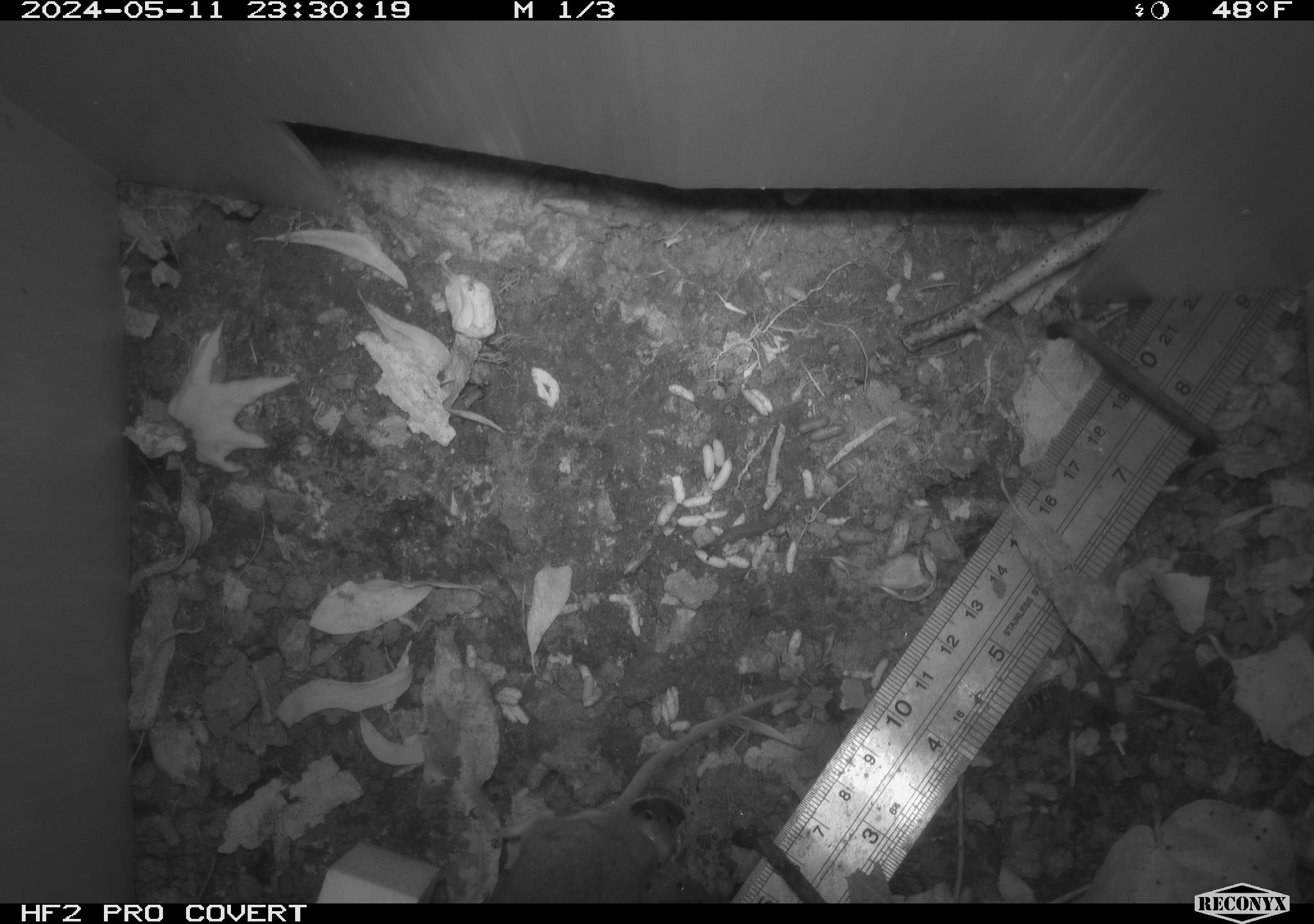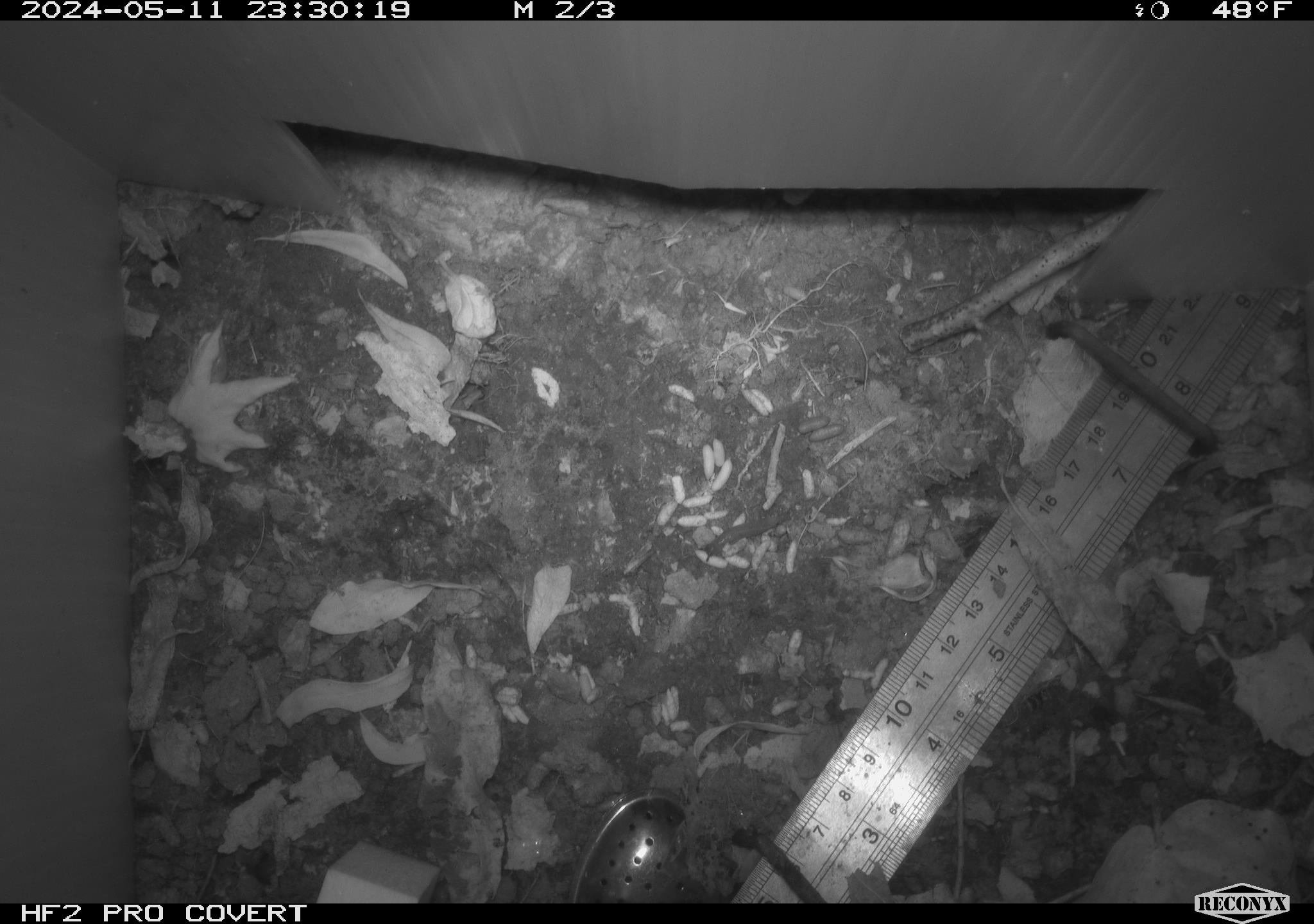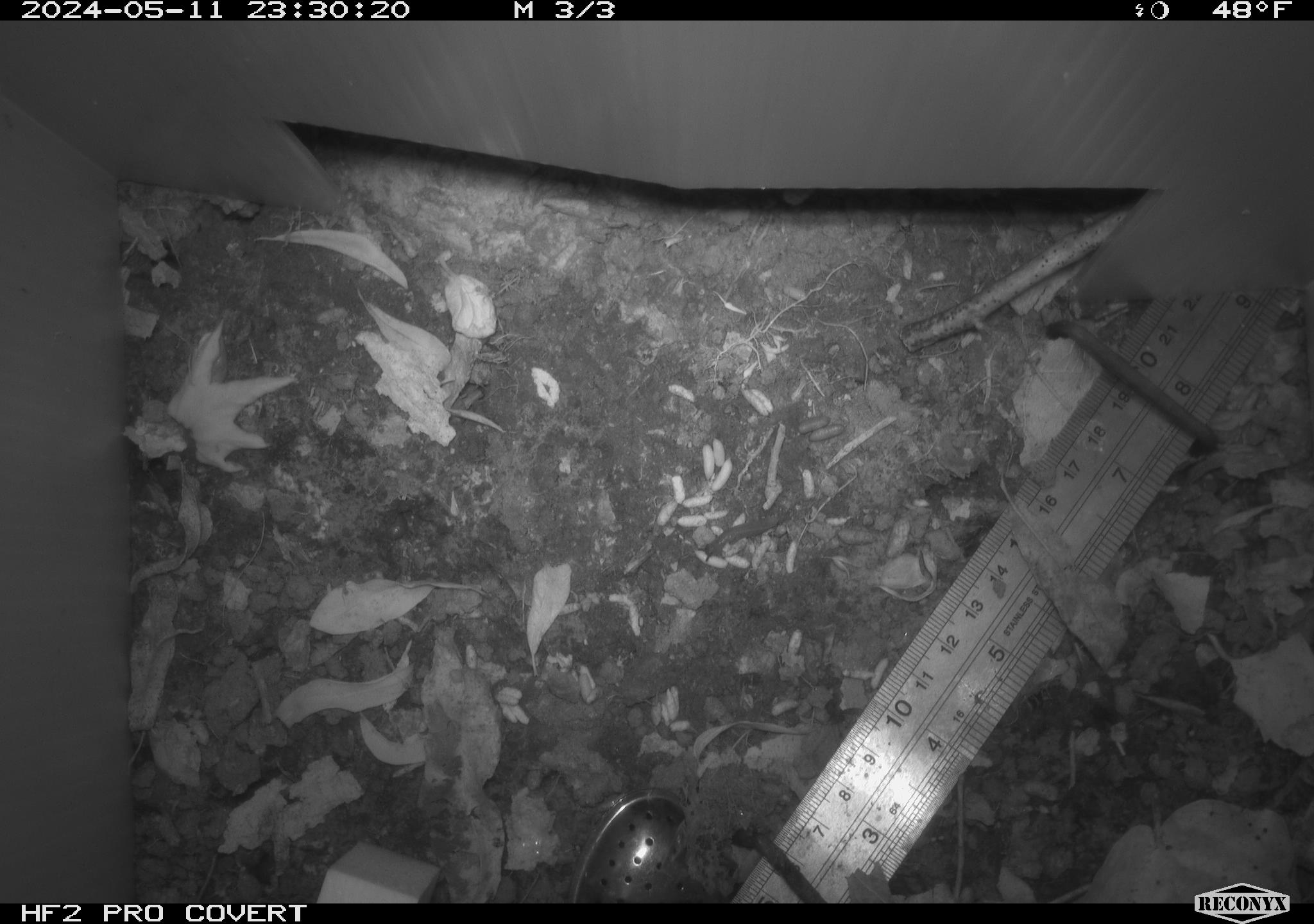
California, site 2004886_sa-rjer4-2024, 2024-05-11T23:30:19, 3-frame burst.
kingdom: Animalia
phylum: Chordata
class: Mammalia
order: Rodentia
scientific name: Rodentia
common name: mouse species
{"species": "mouse species (Rodentia)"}